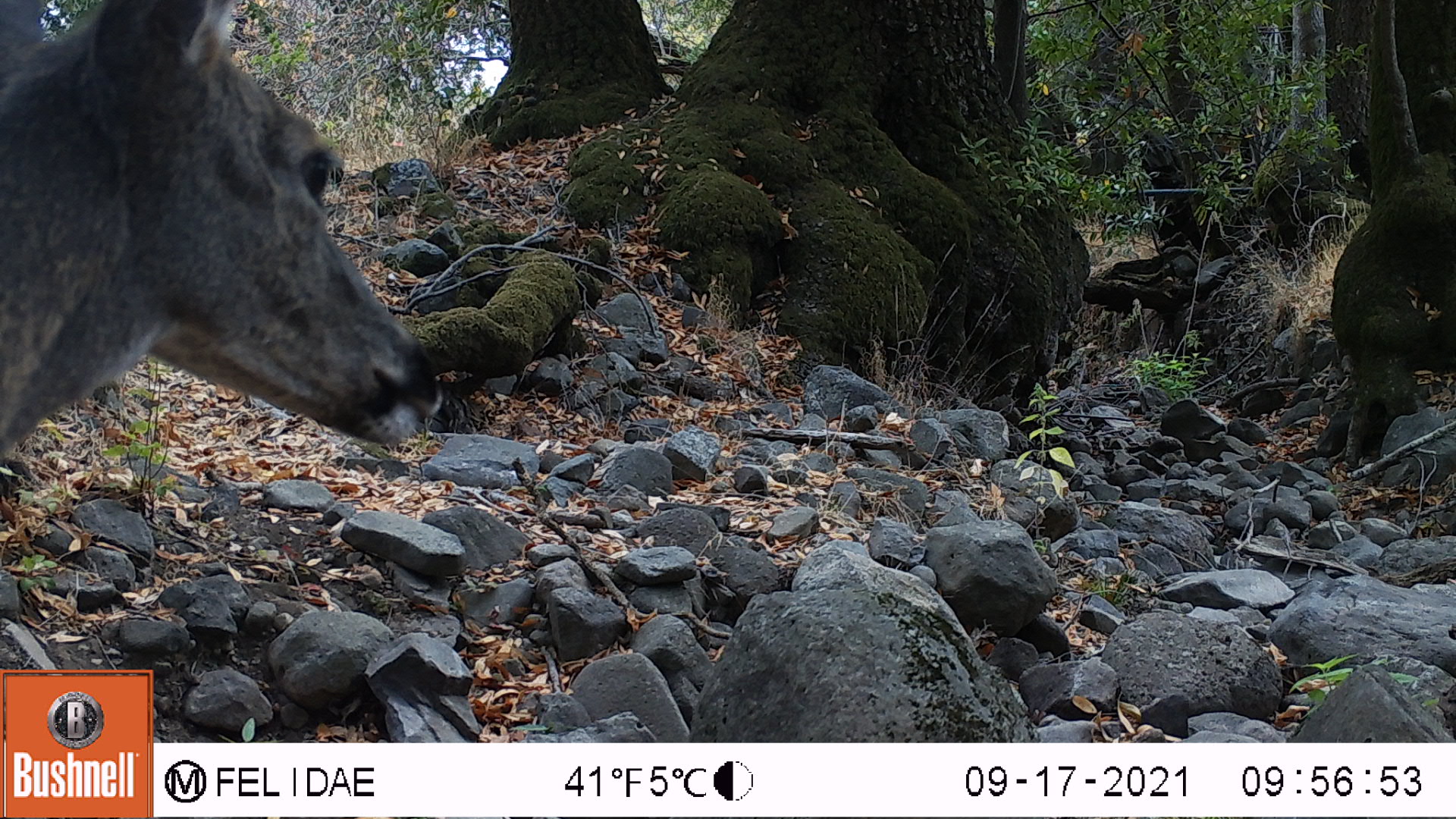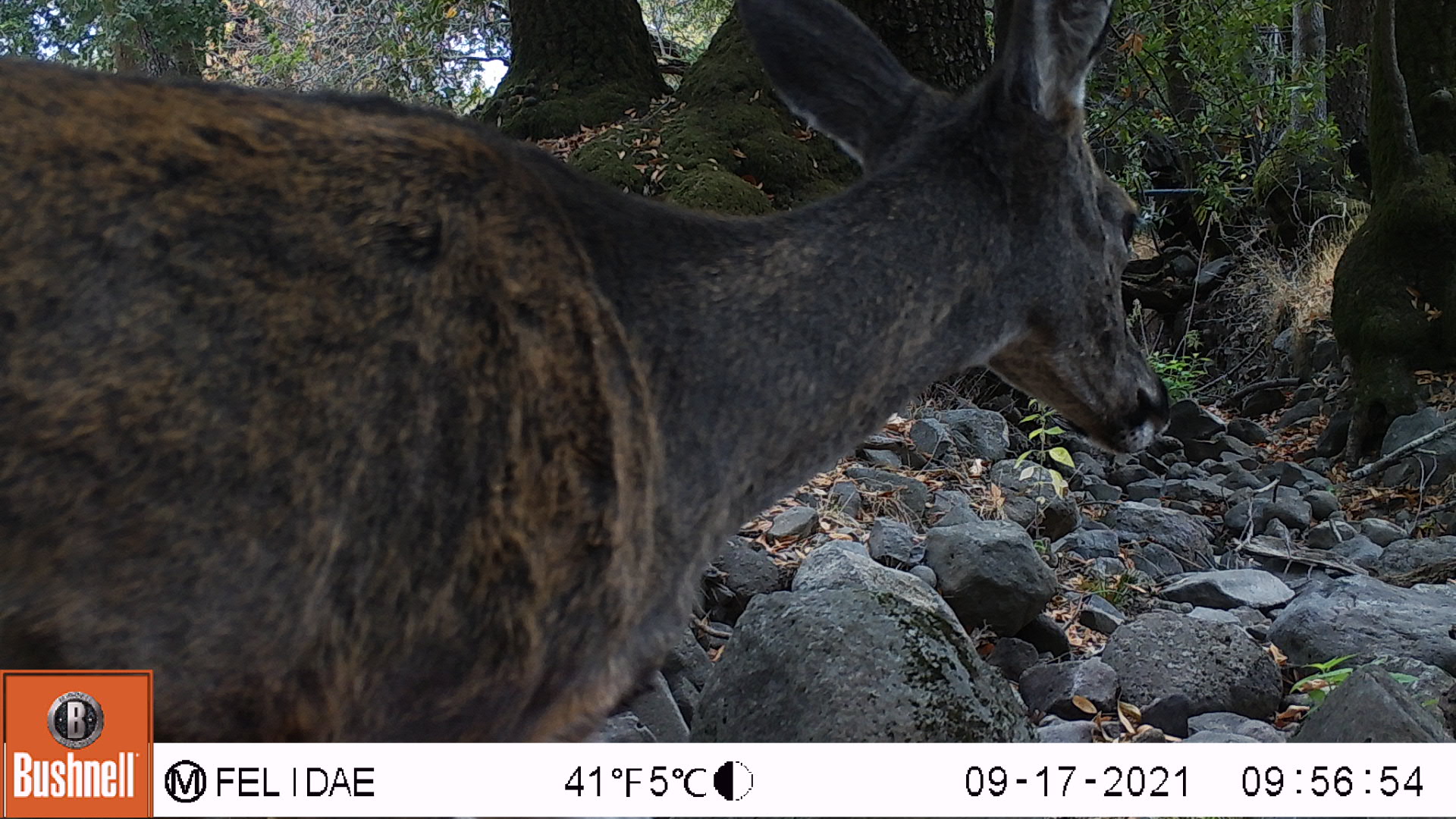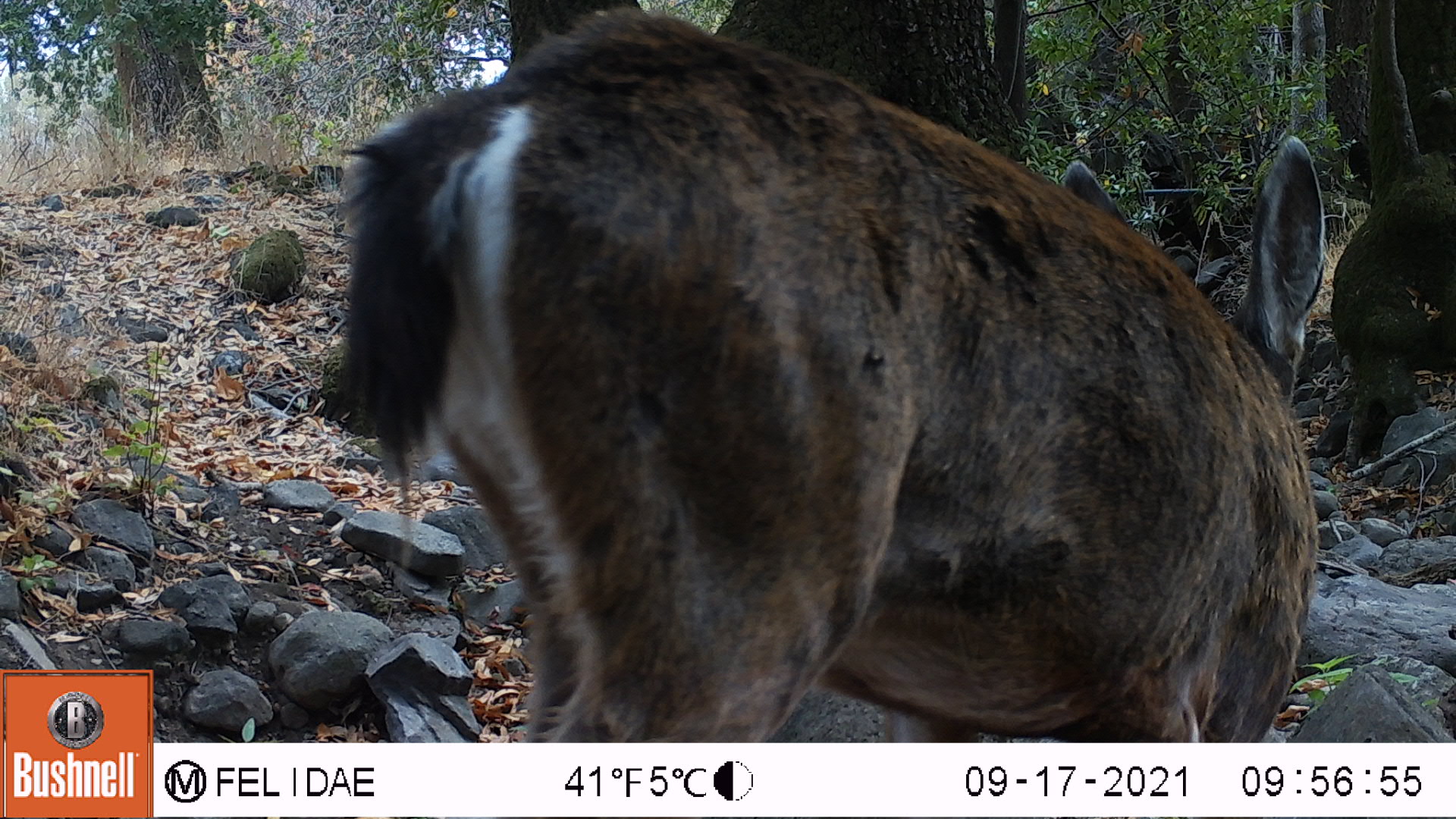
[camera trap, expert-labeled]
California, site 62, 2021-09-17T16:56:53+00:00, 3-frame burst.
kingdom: Animalia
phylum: Chordata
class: Mammalia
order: Artiodactyla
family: Cervidae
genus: Odocoileus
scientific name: Odocoileus hemionus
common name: mule deer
Mule deer (Odocoileus hemionus).